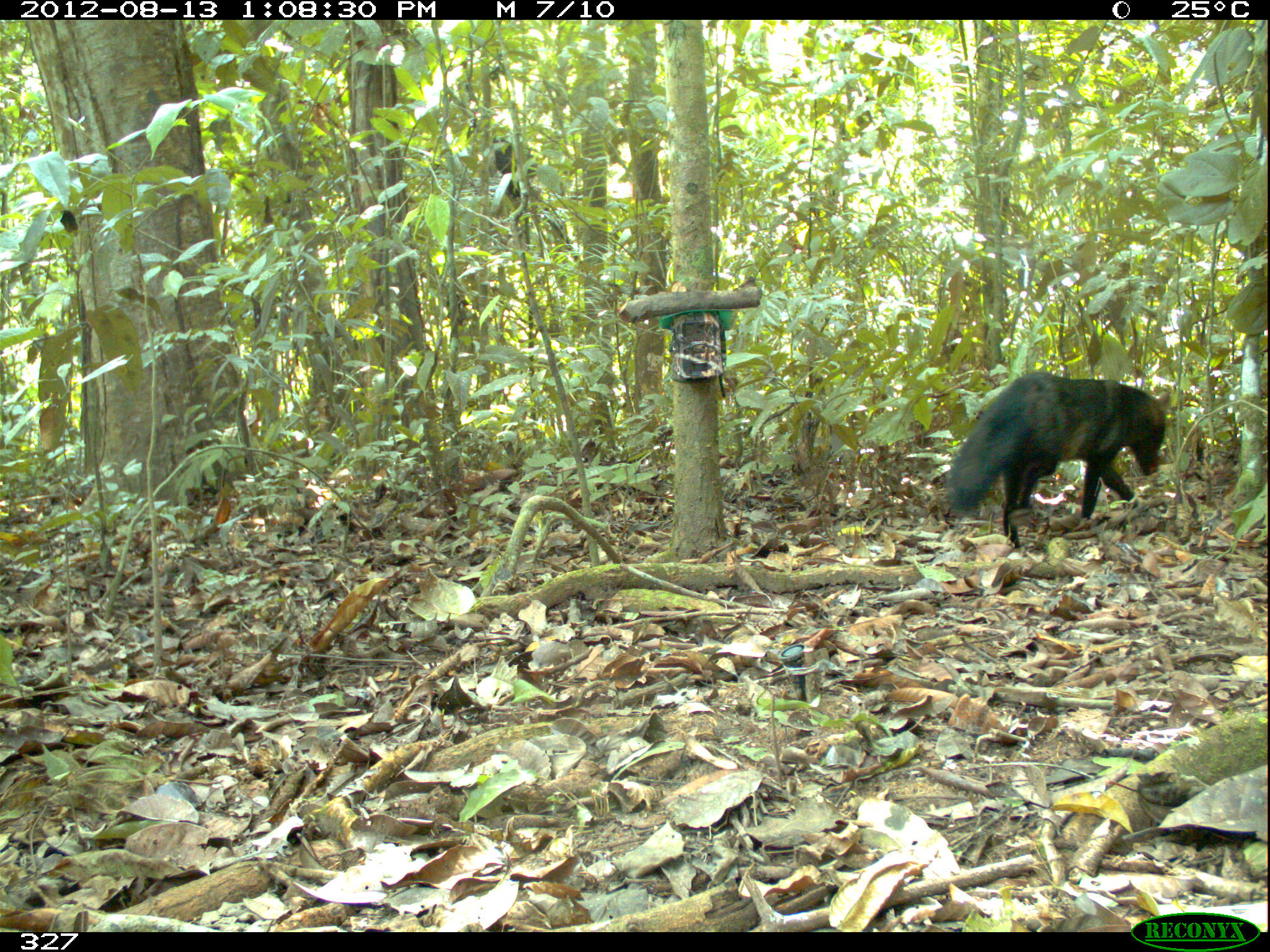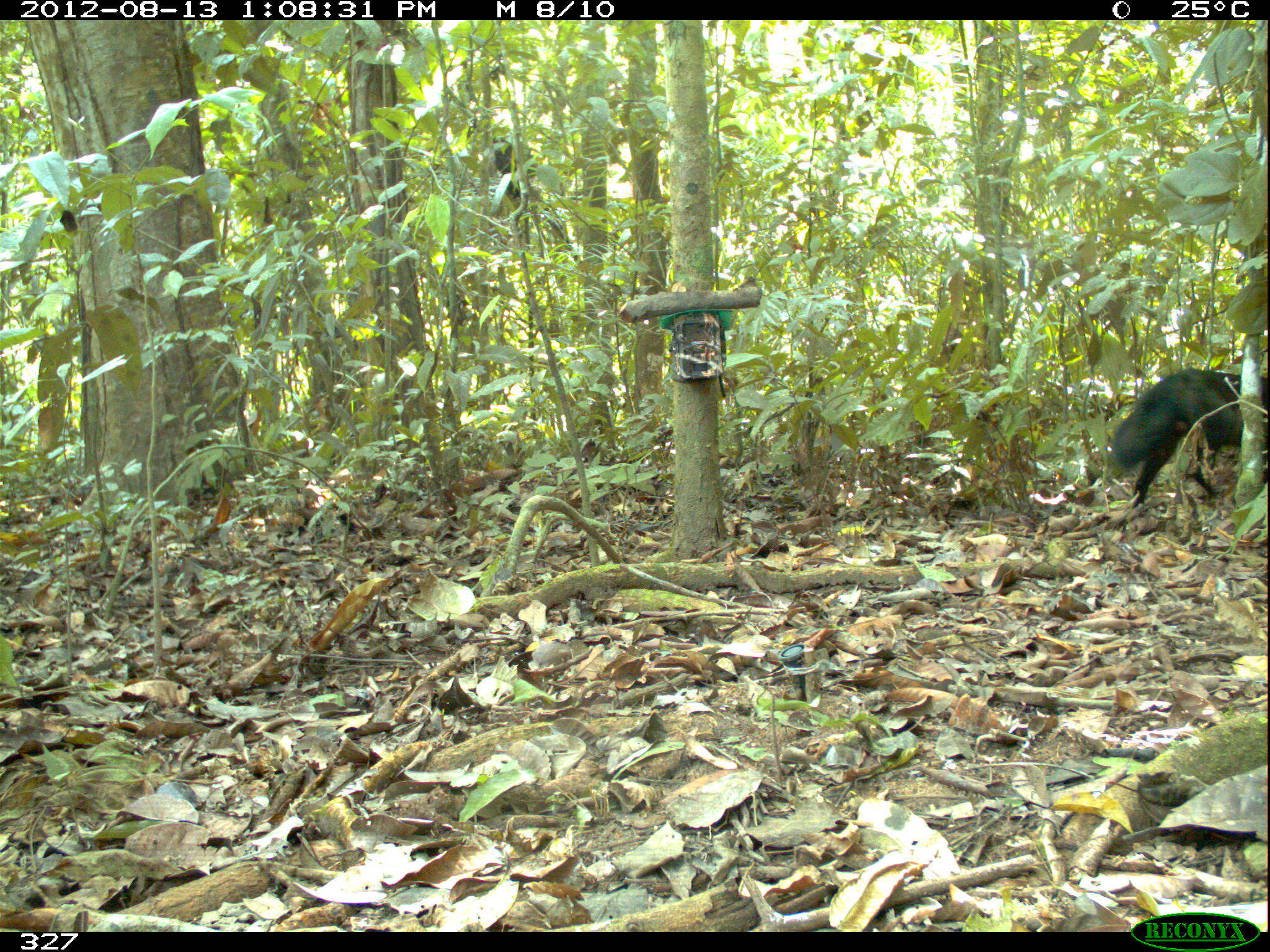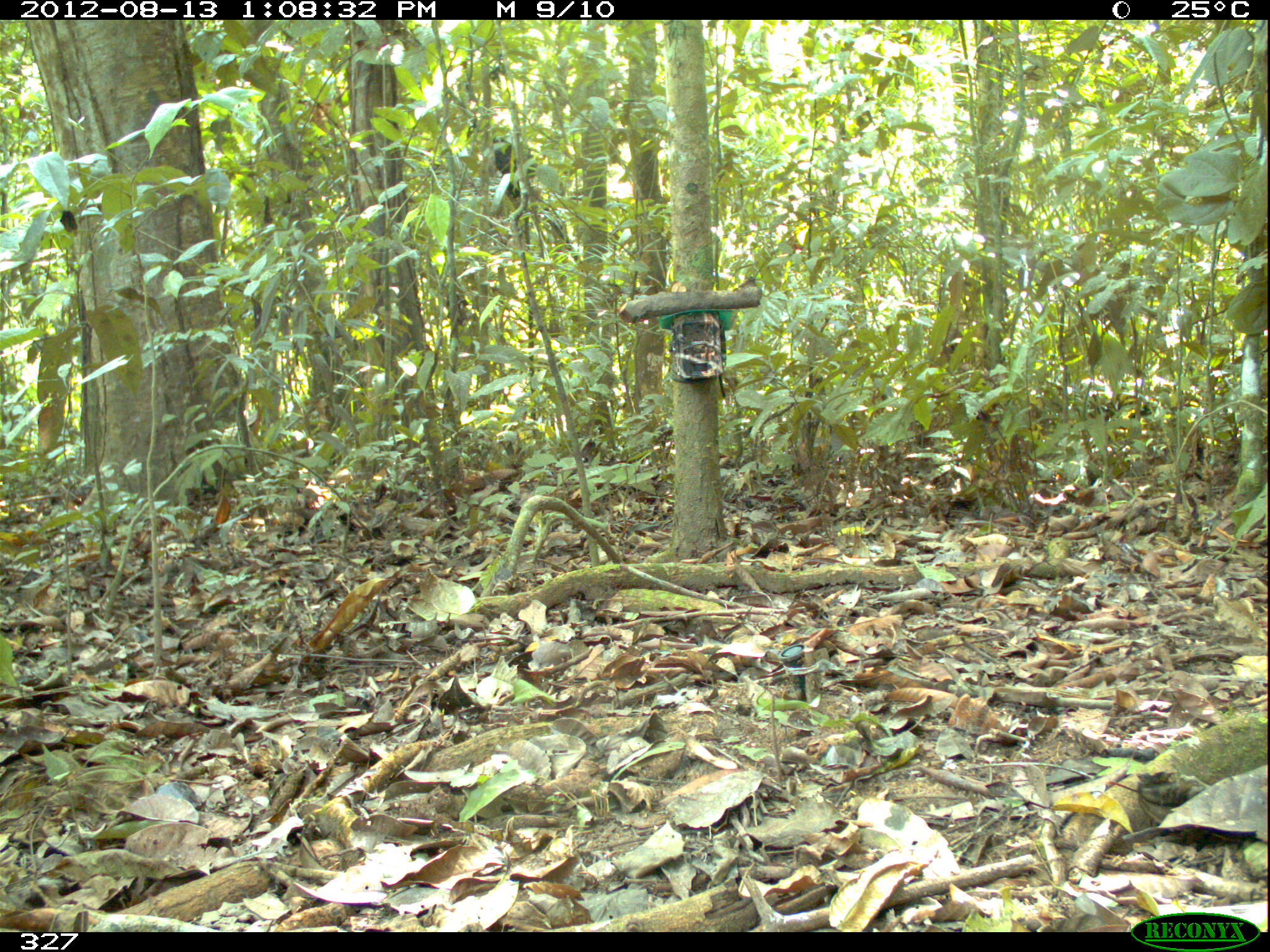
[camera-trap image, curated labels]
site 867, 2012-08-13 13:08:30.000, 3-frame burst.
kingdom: Animalia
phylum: Chordata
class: Mammalia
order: Carnivora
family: Canidae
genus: Atelocynus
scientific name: Atelocynus microtis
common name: short-eared dog